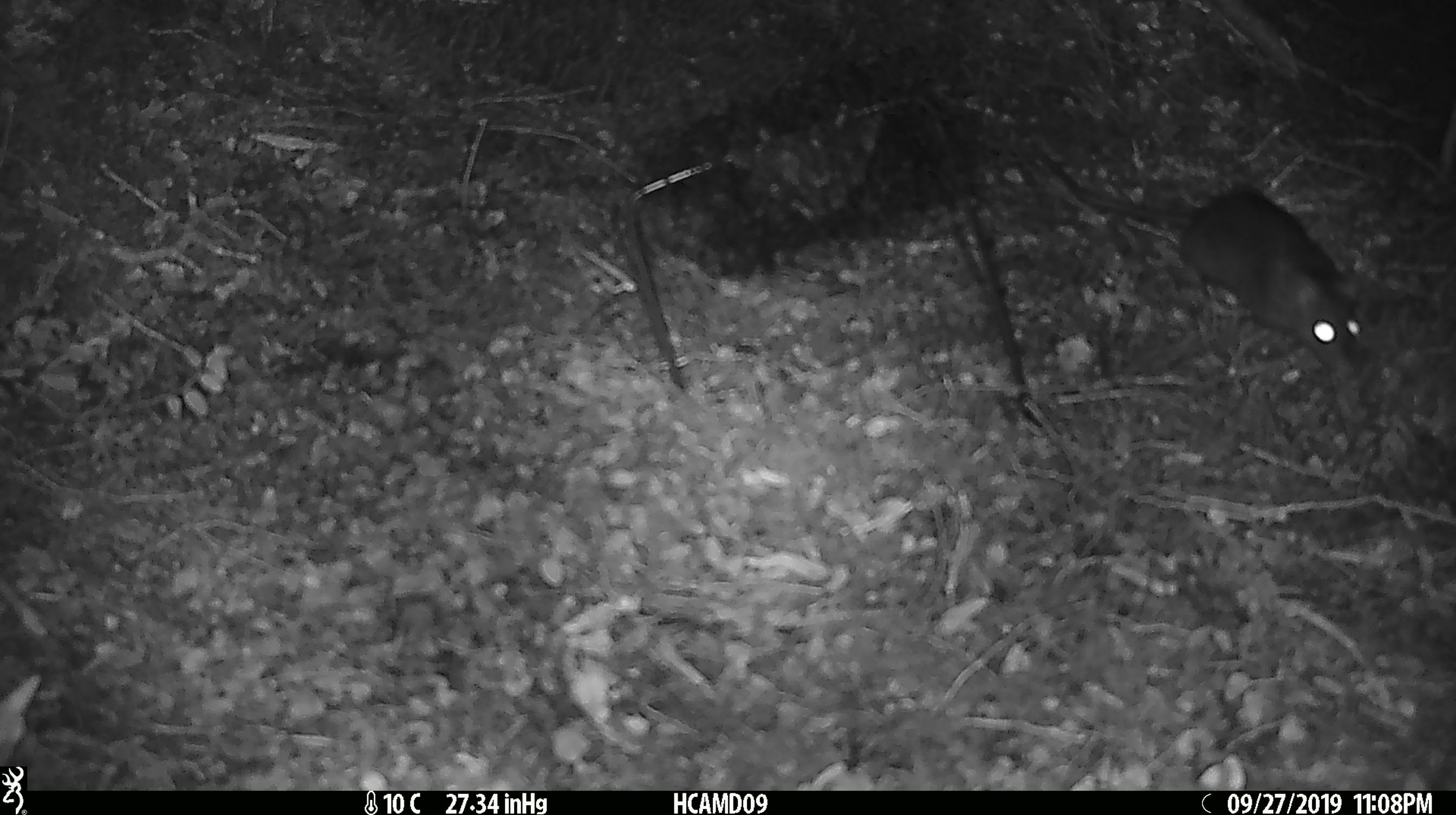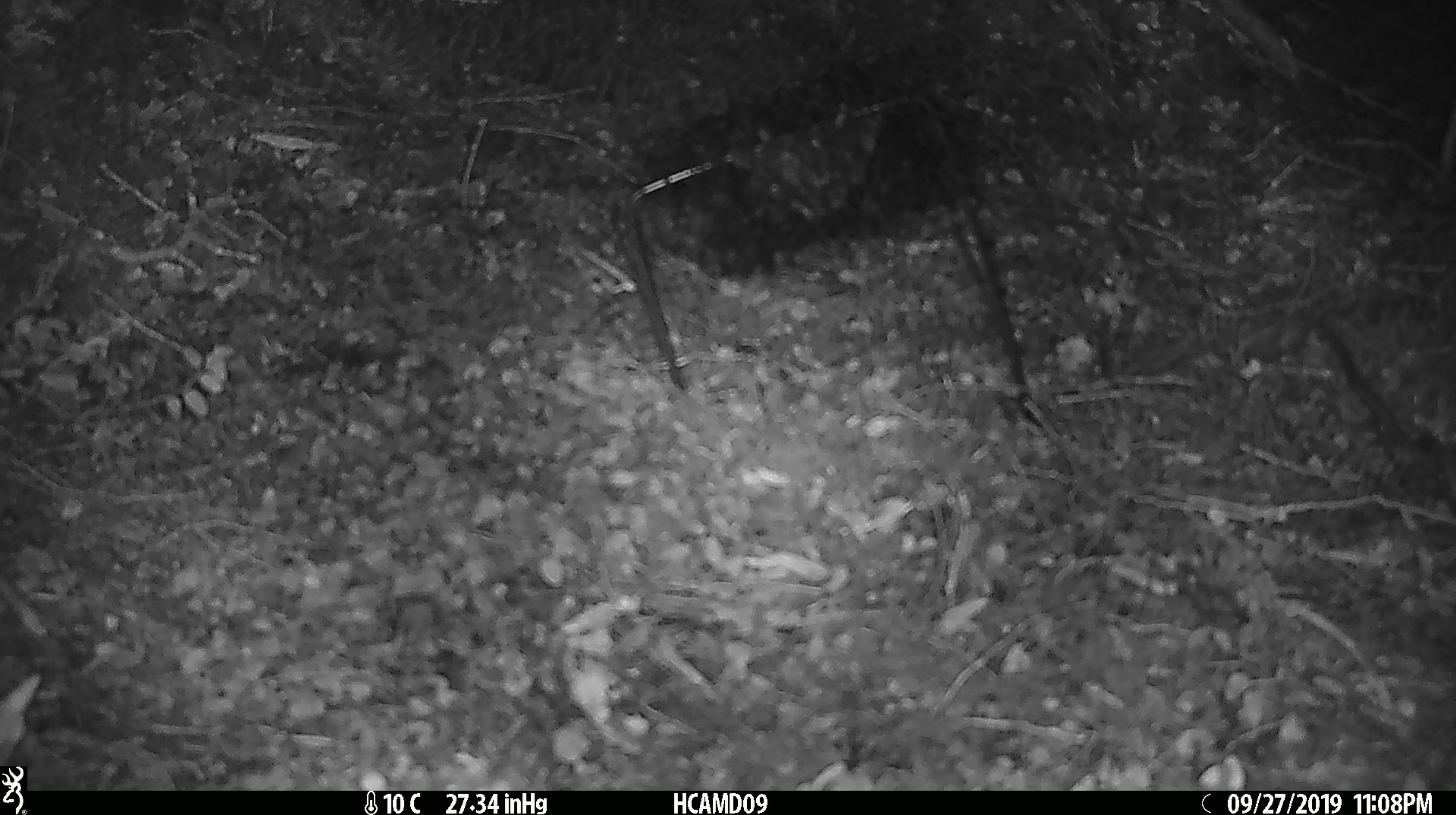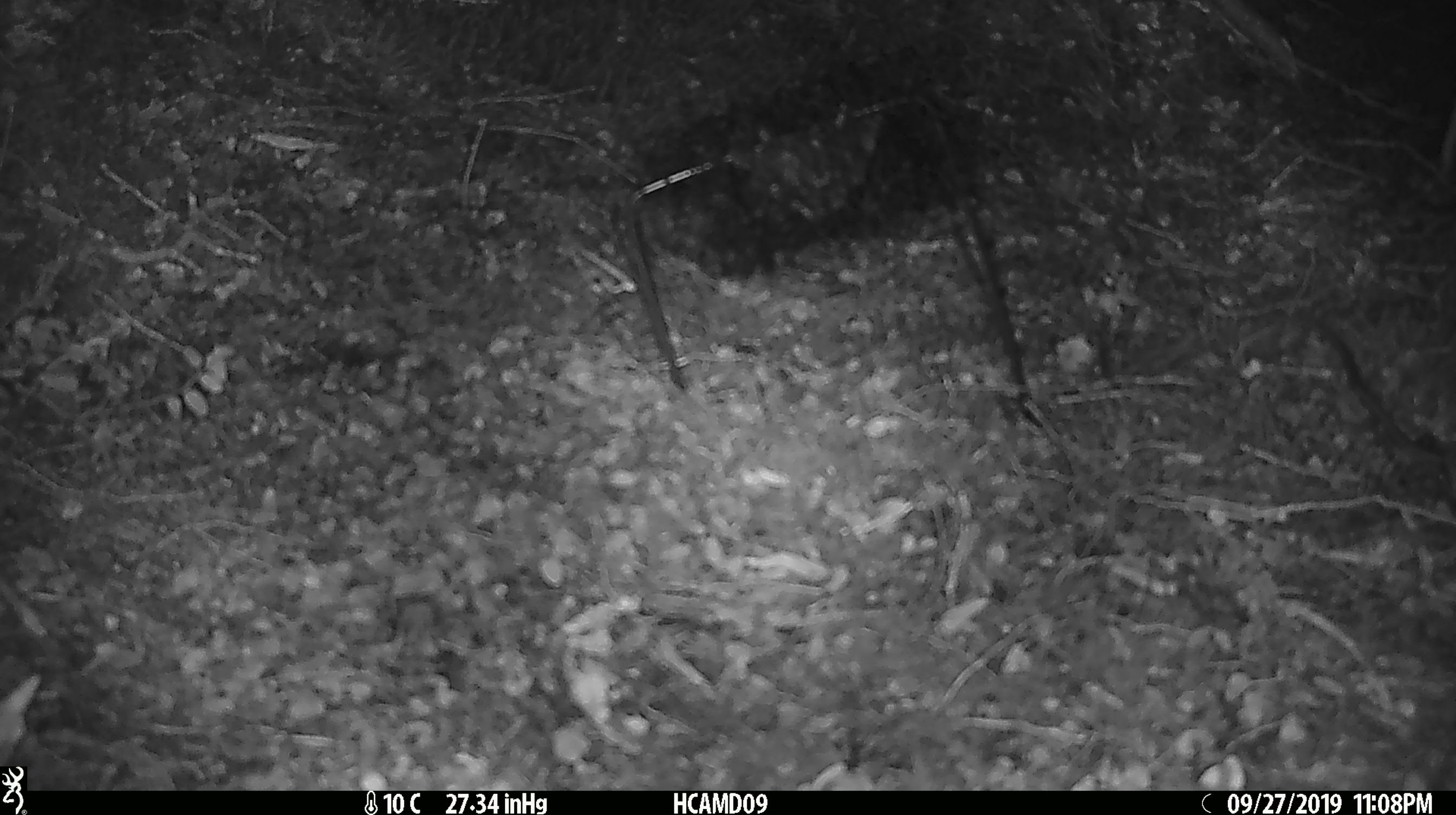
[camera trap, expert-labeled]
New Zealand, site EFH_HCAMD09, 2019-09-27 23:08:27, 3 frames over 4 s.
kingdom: Animalia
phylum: Chordata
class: Mammalia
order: Rodentia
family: Muridae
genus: Rattus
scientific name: Rattus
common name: rat